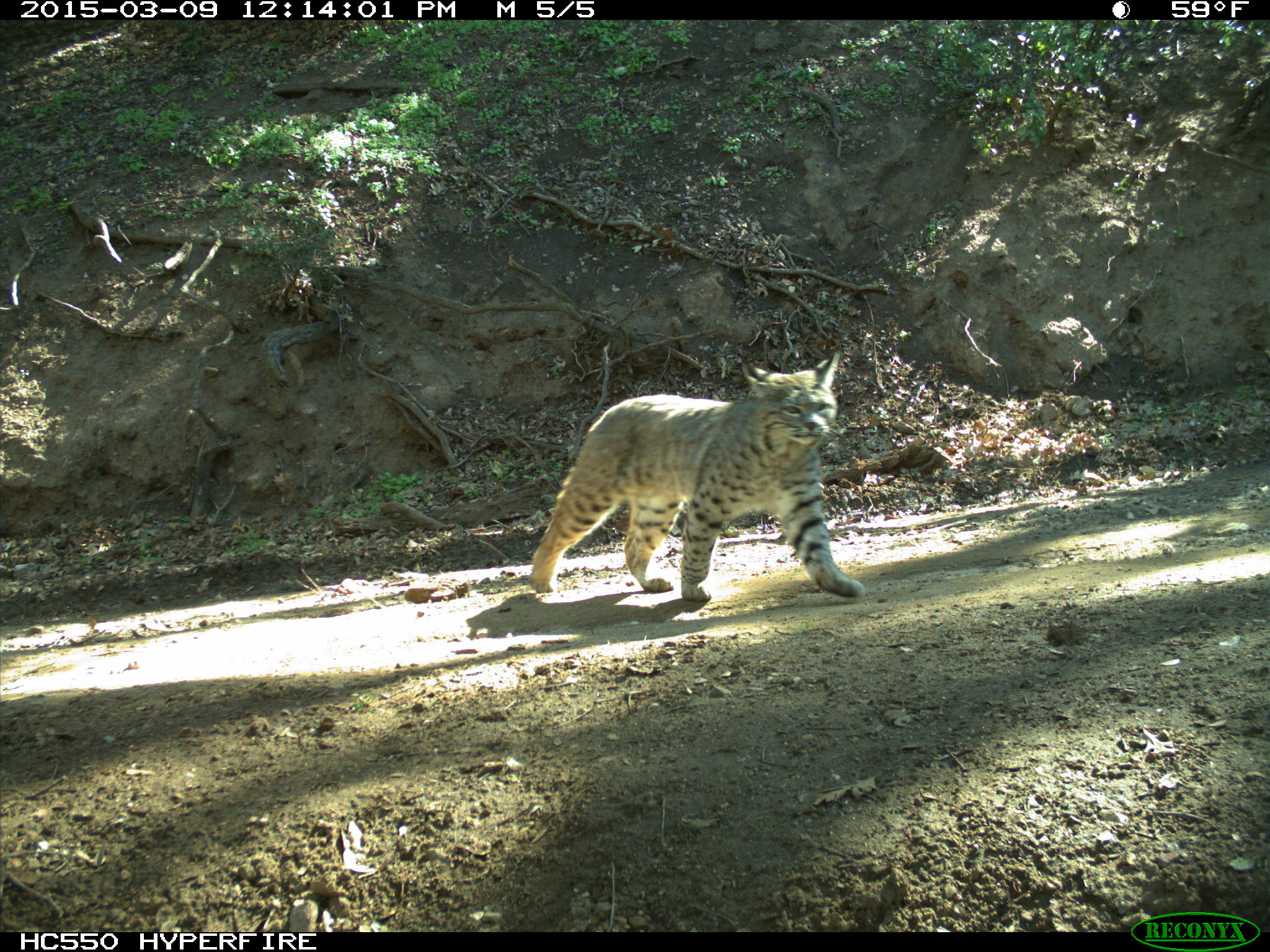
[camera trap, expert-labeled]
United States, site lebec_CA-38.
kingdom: Animalia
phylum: Chordata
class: Mammalia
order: Carnivora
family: Felidae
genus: Lynx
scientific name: Lynx rufus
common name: bobcat